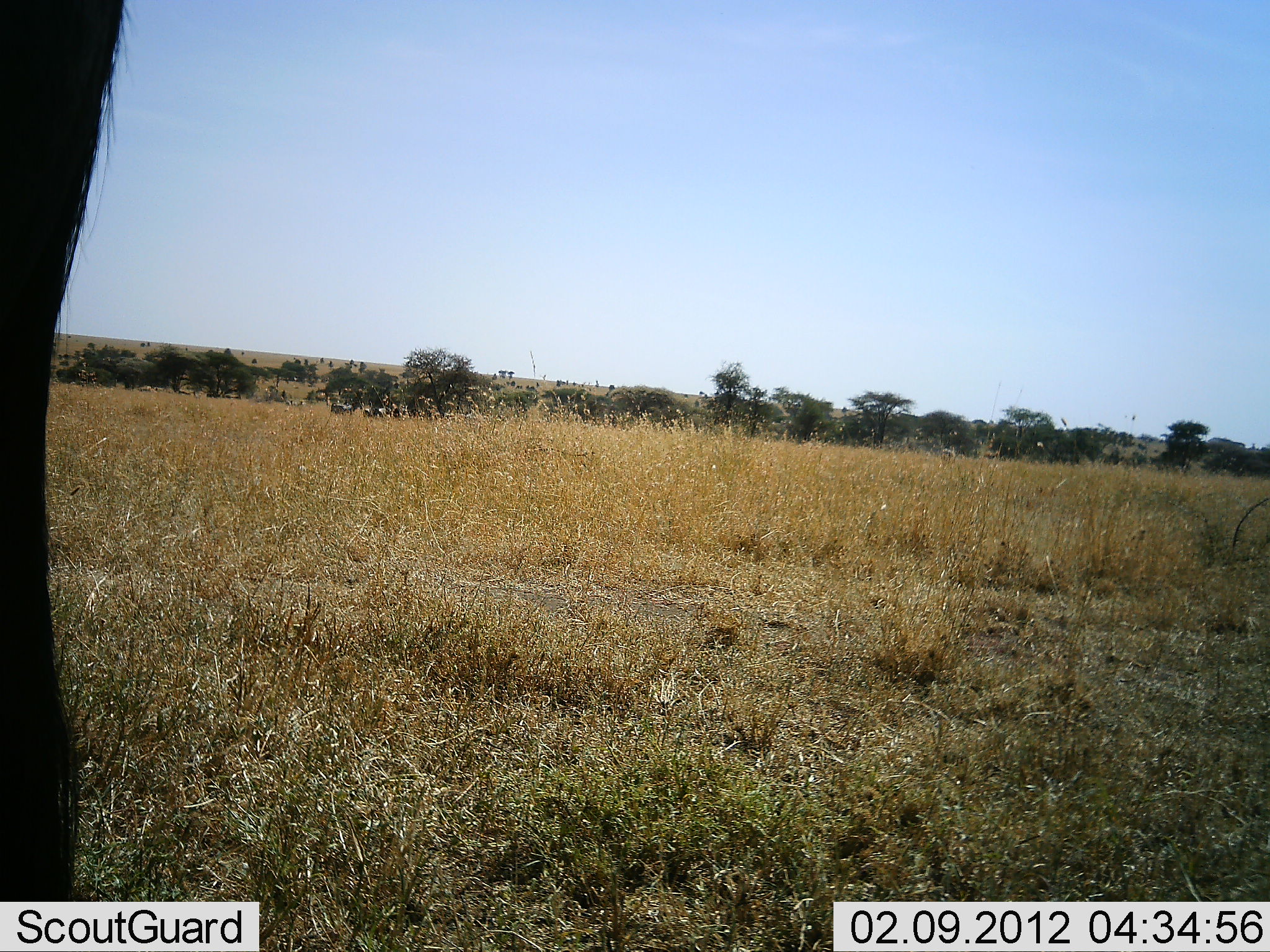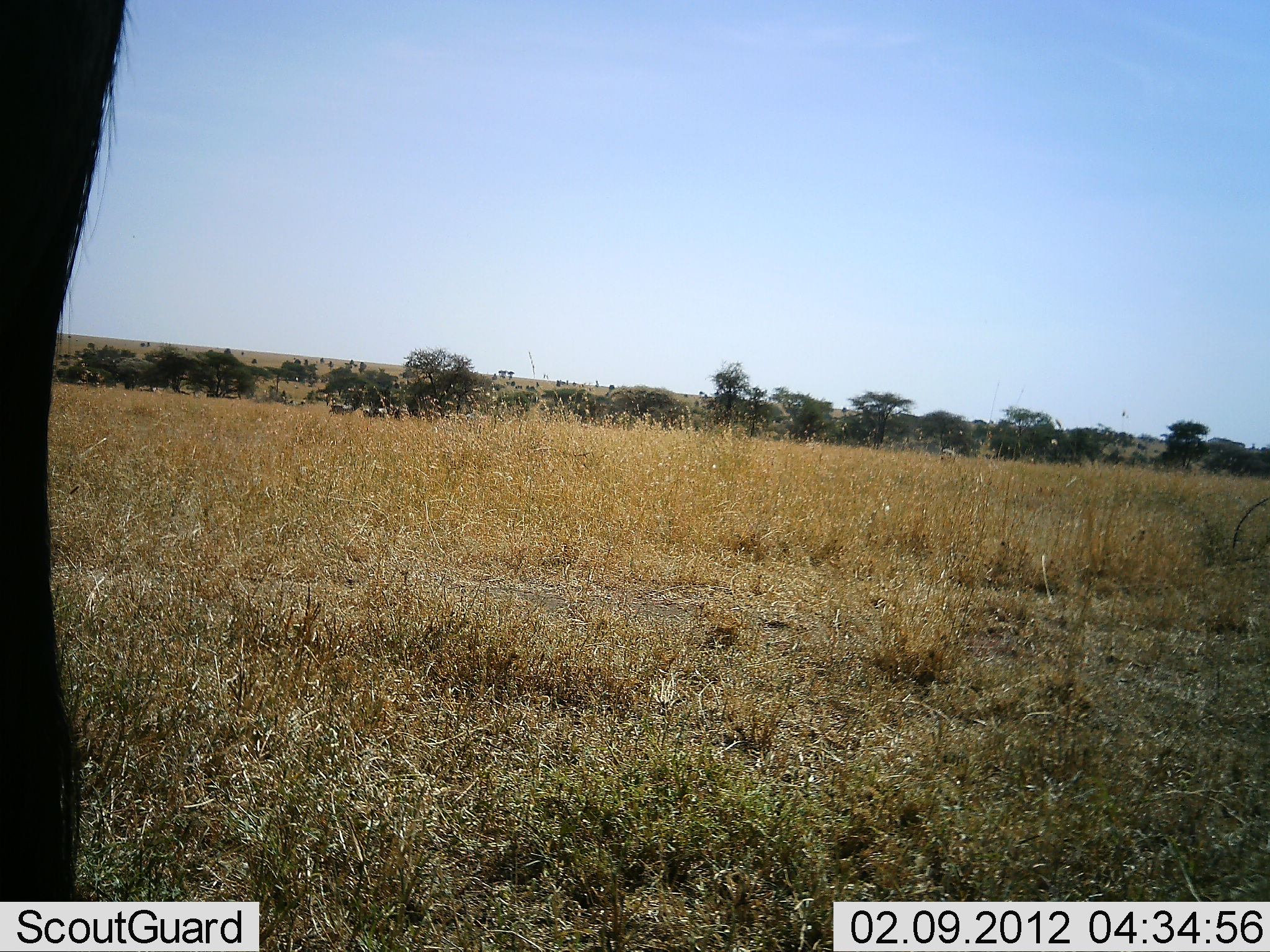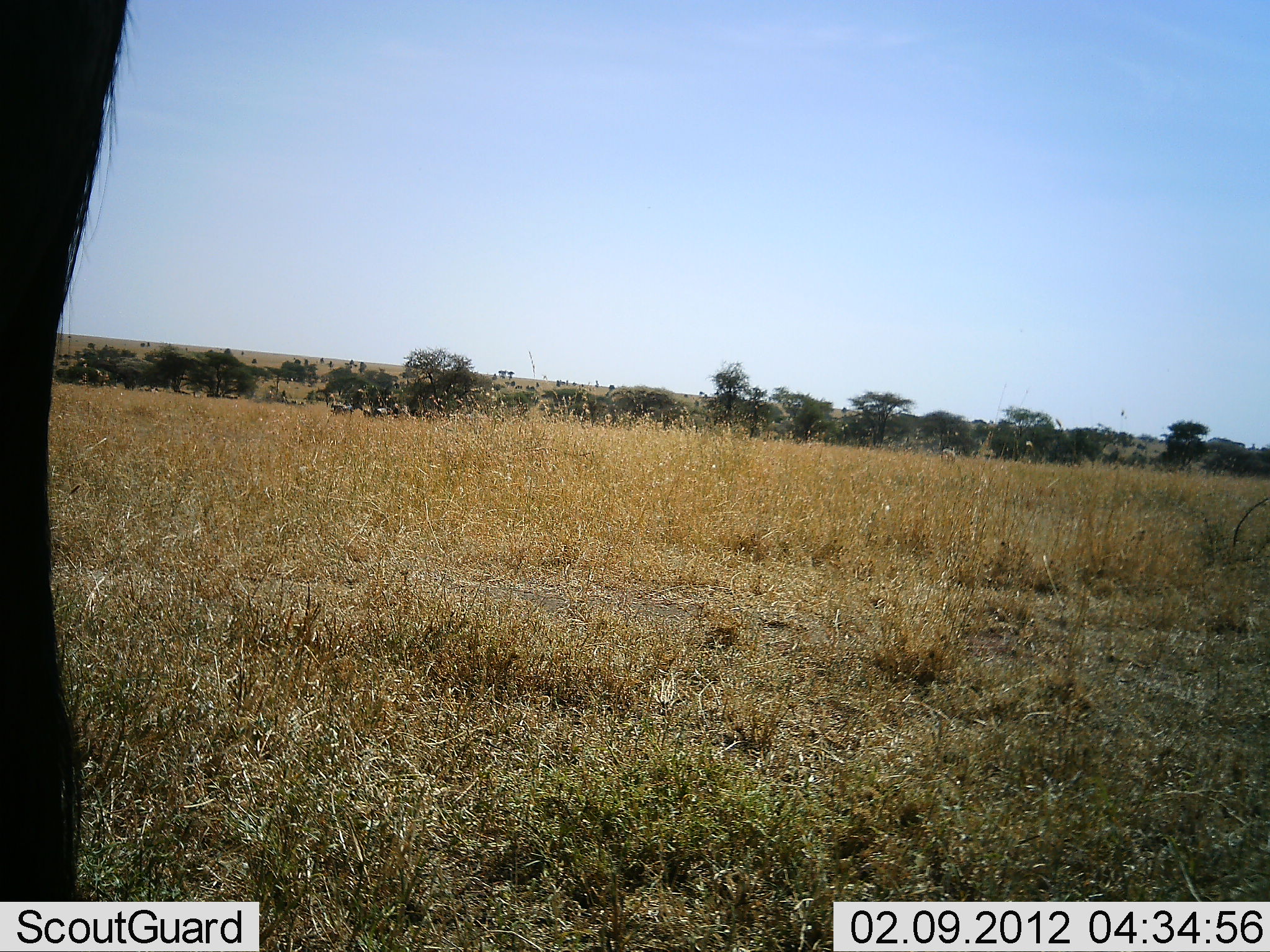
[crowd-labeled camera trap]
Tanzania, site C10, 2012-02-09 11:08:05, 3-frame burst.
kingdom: Animalia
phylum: Chordata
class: Mammalia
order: Artiodactyla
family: Bovidae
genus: Connochaetes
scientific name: Connochaetes taurinus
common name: blue wildebeest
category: wildebeest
Wildebeest (blue wildebeest) (Connochaetes taurinus), count 1. Behavior (volunteer vote fractions): standing 100%, resting 0%, moving 0%, interacting 0%. Young present (vote fraction): 0%. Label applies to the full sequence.